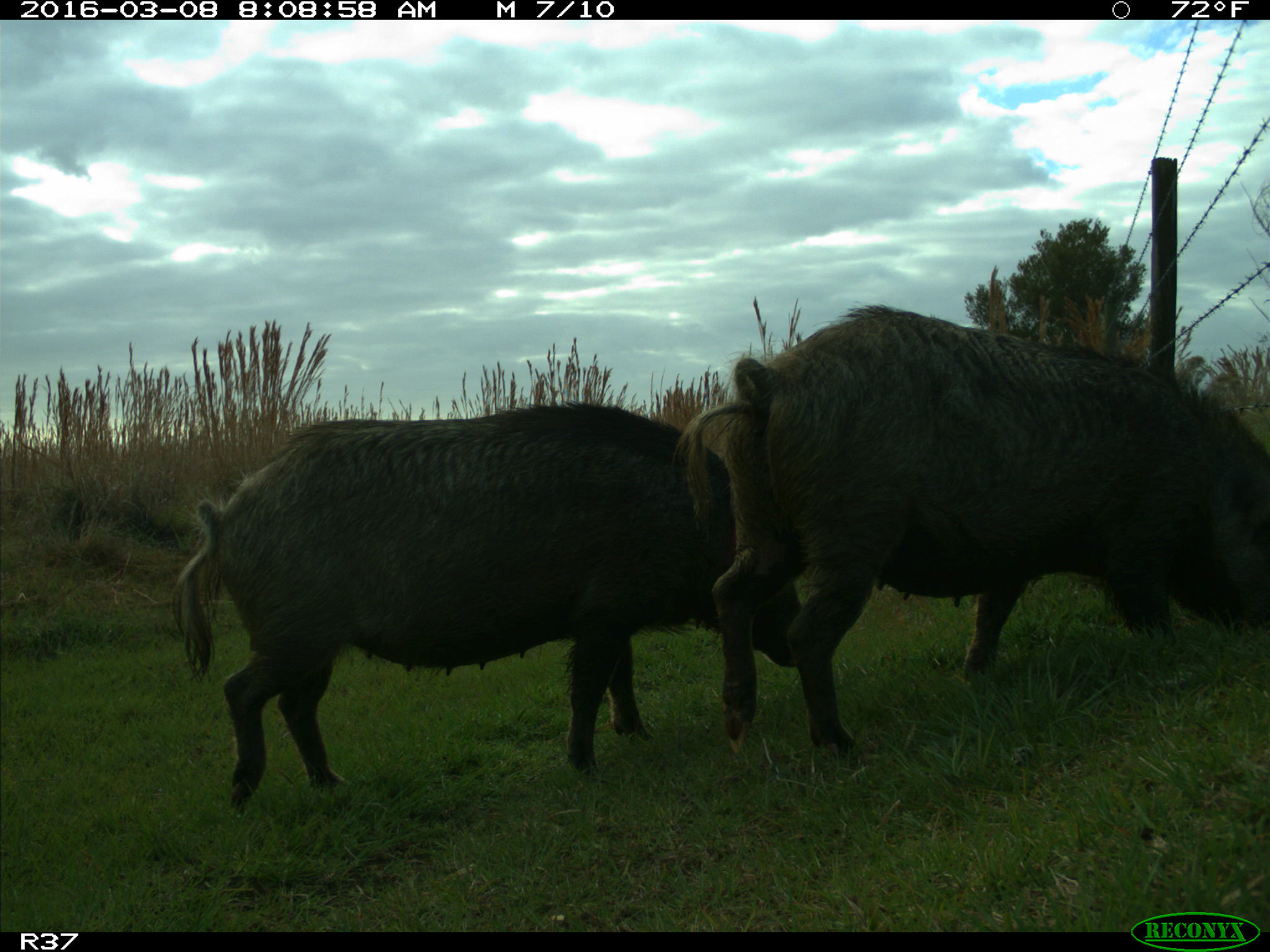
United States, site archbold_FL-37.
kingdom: Animalia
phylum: Chordata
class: Mammalia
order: Artiodactyla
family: Suidae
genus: Sus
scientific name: Sus scrofa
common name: wild boar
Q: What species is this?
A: Sus scrofa (wild boar).